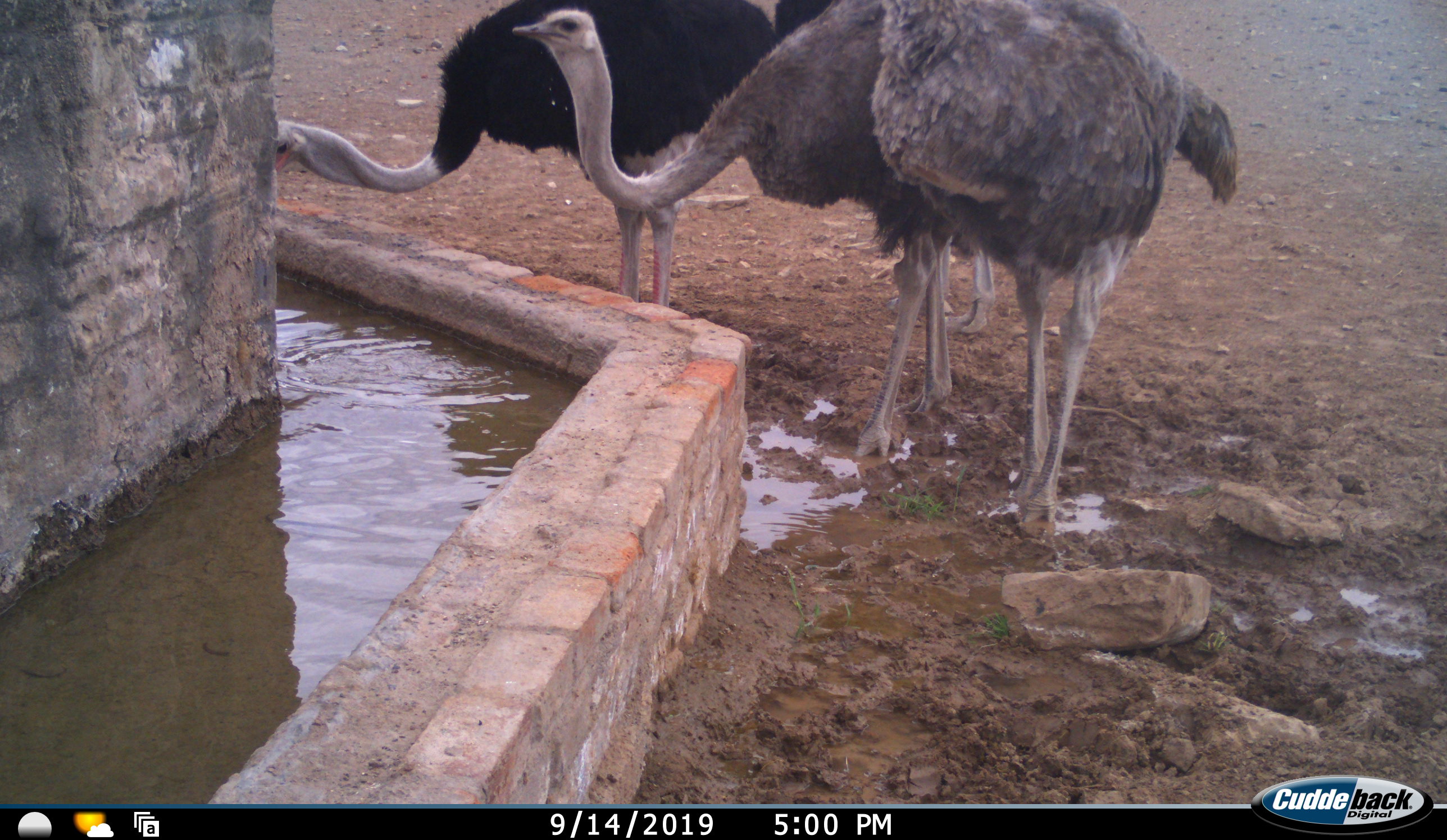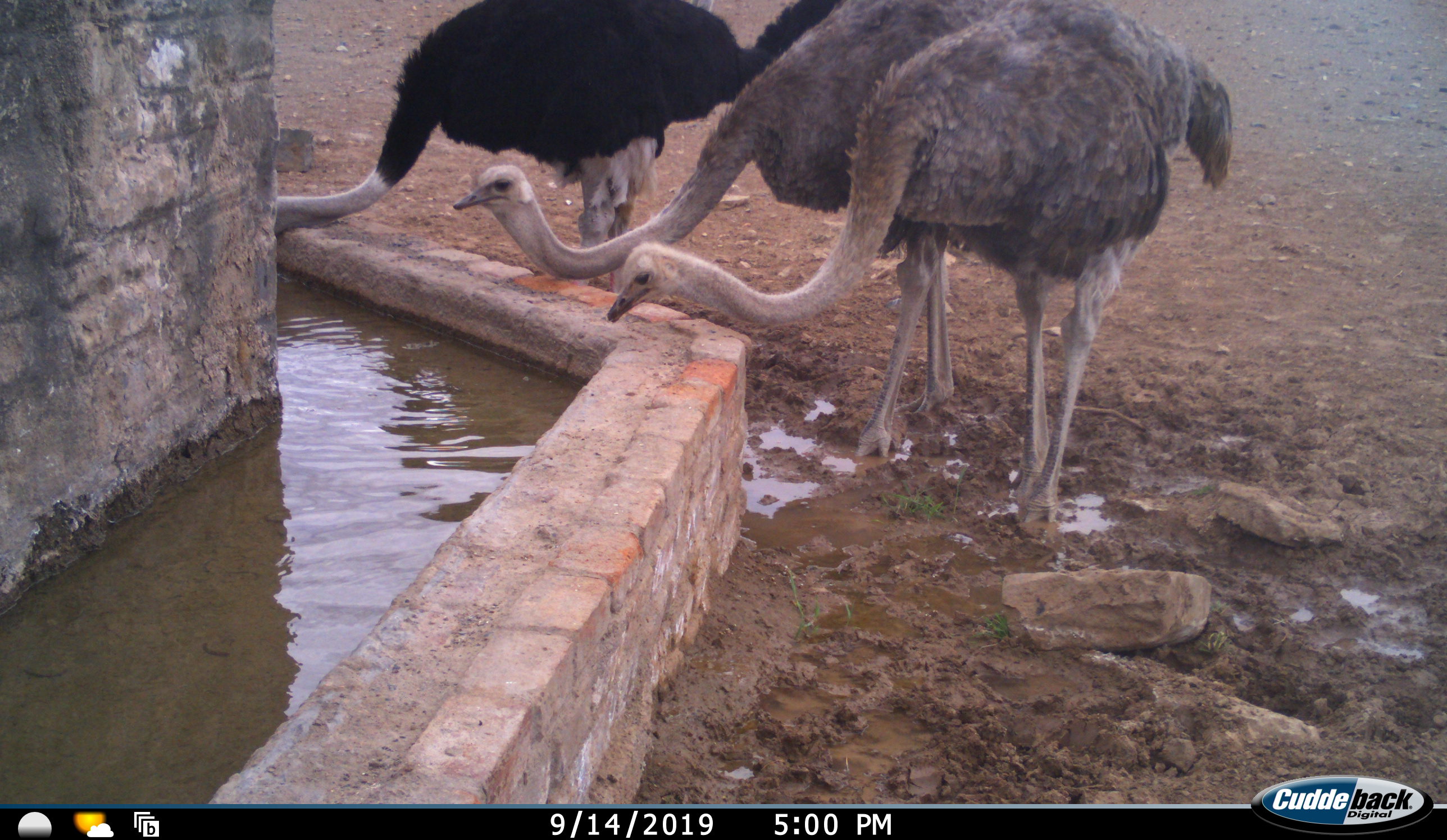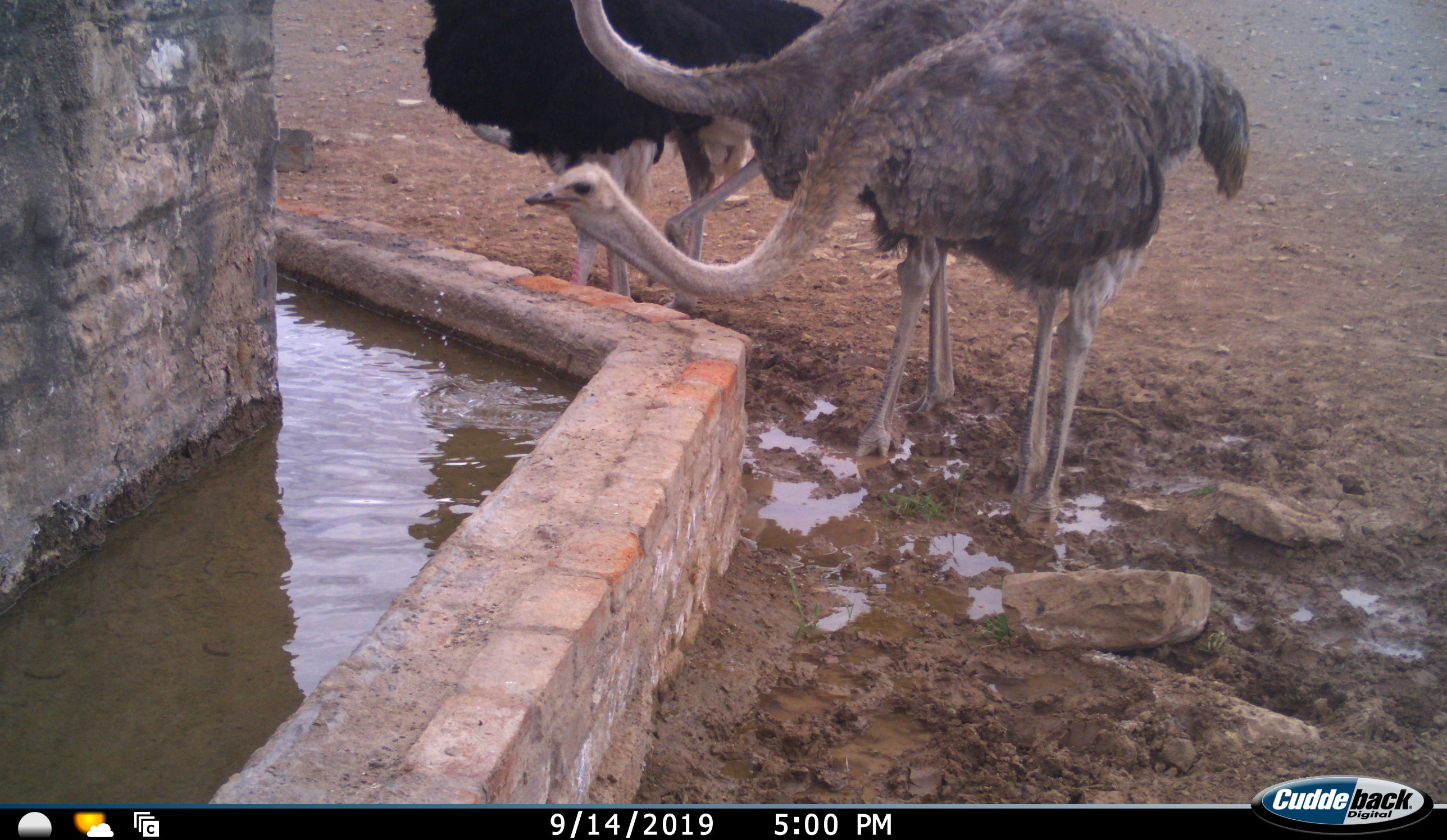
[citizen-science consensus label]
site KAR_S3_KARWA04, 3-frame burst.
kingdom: Animalia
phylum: Chordata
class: Aves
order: Struthioniformes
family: Struthionidae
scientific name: Struthionidae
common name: ostrich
Ostrich (Struthionidae), count 3. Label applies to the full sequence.